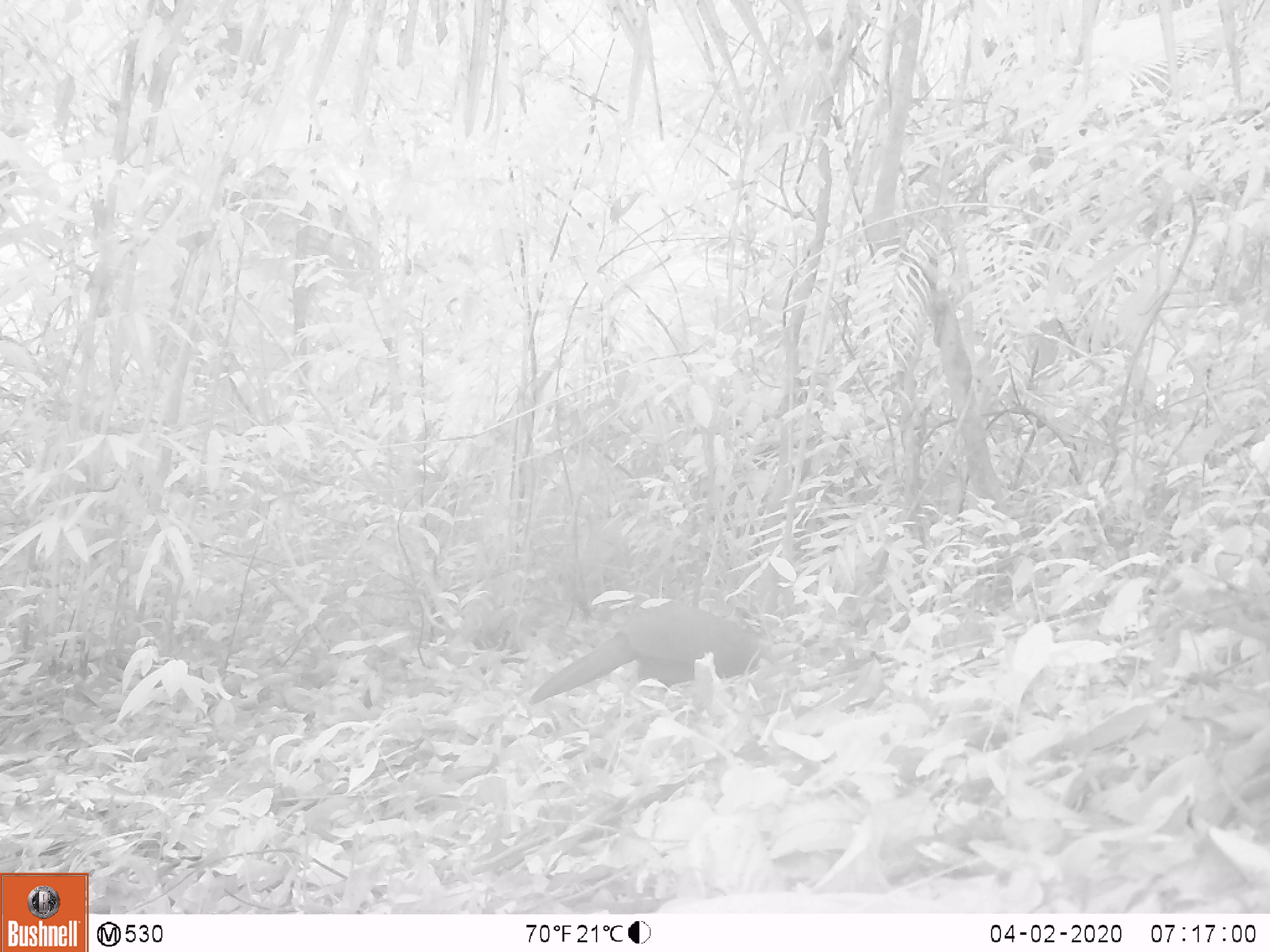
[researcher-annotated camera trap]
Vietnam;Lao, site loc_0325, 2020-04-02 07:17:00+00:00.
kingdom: Animalia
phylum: Chordata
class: Aves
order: Galliformes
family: Phasianidae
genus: Lophura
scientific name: Lophura nycthemera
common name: silver pheasant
Silver pheasant (Lophura nycthemera). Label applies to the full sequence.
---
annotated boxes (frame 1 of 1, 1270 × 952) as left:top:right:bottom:
silver pheasant: 527:600:804:705